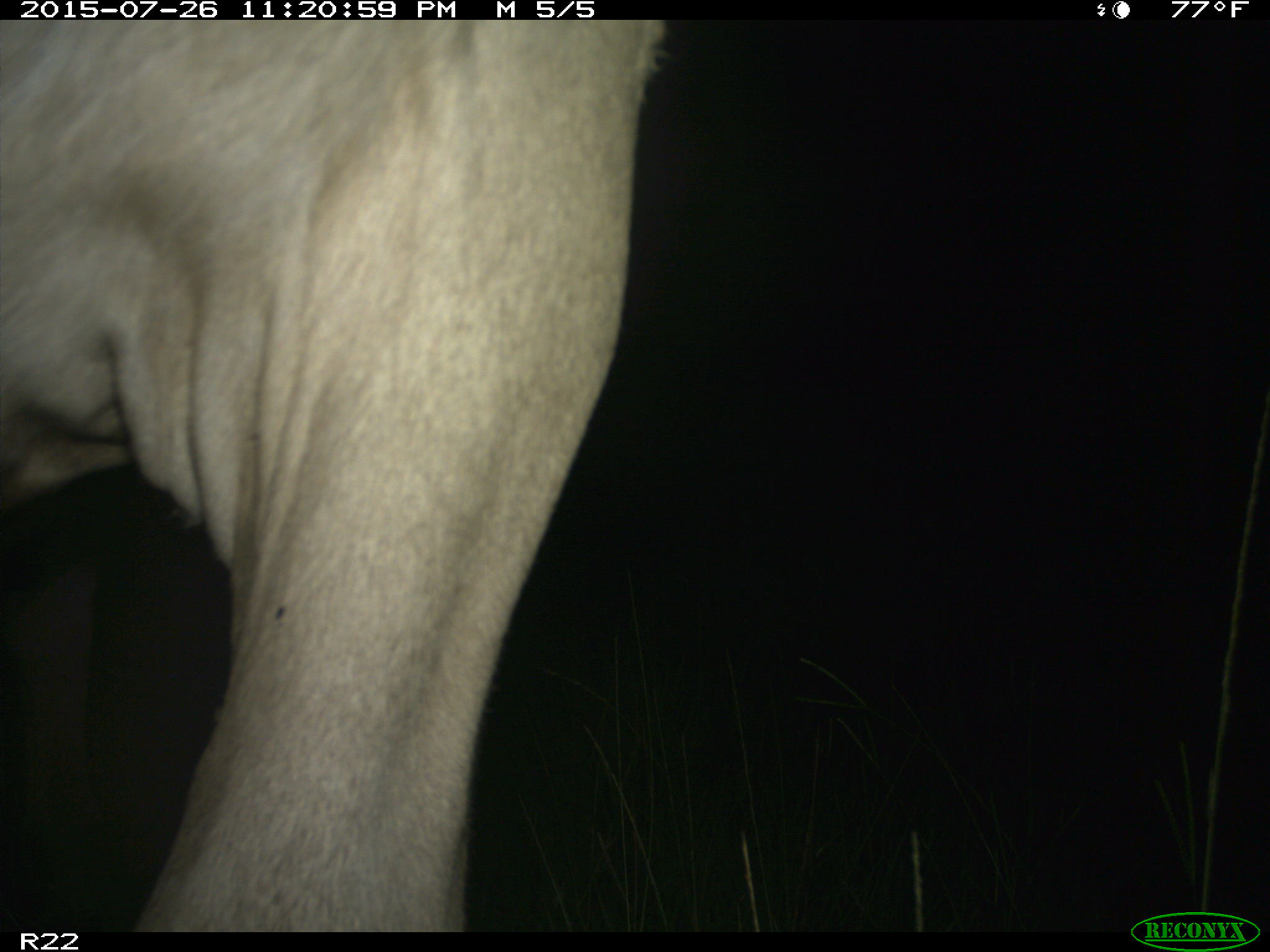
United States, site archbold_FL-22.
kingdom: Animalia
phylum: Chordata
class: Mammalia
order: Artiodactyla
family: Bovidae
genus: Bos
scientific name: Bos taurus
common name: domestic cow